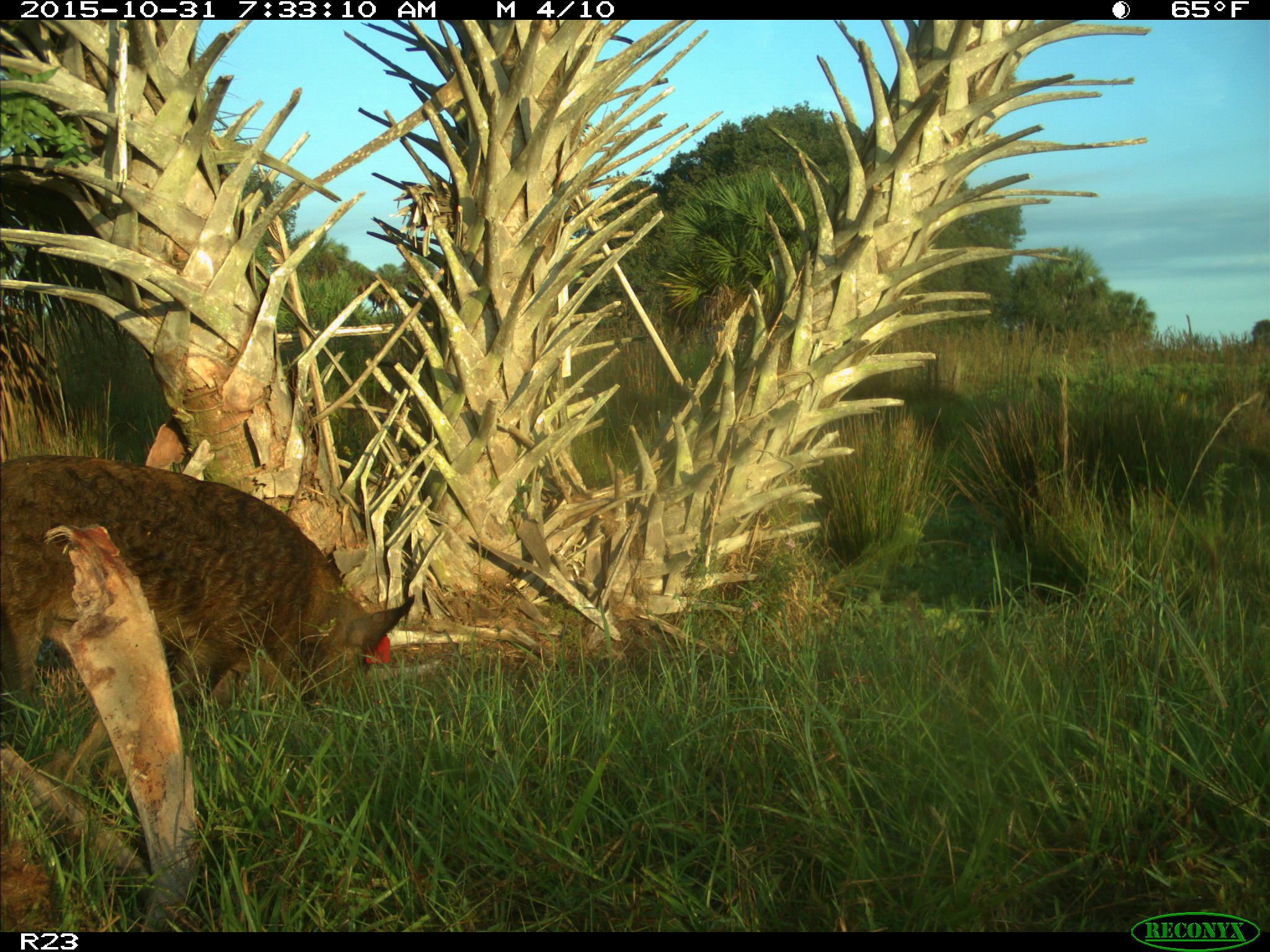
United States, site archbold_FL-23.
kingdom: Animalia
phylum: Chordata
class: Mammalia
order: Artiodactyla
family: Suidae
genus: Sus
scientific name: Sus scrofa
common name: wild boar